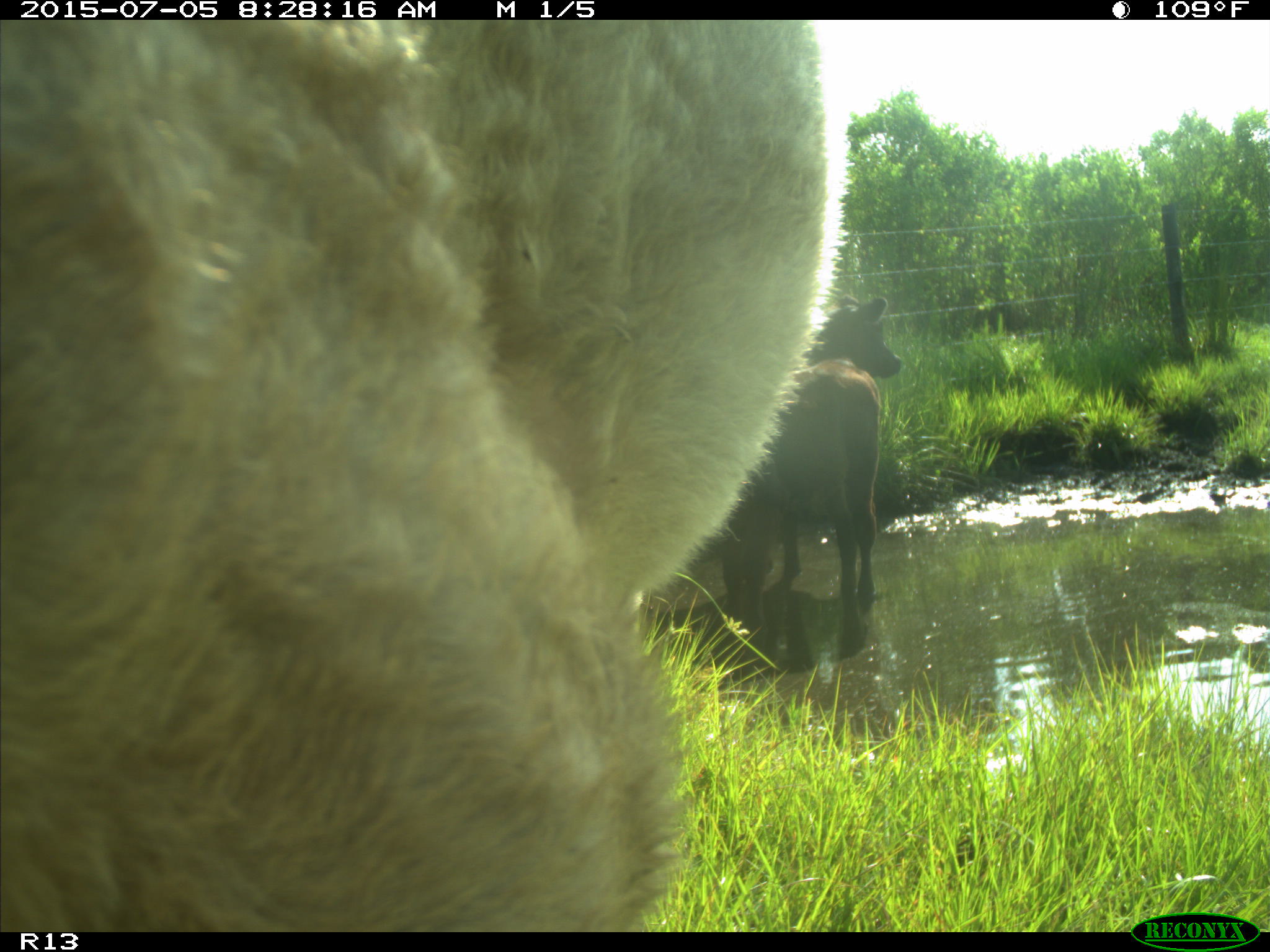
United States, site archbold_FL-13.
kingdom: Animalia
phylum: Chordata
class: Mammalia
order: Artiodactyla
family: Bovidae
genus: Bos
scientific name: Bos taurus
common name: domestic cow